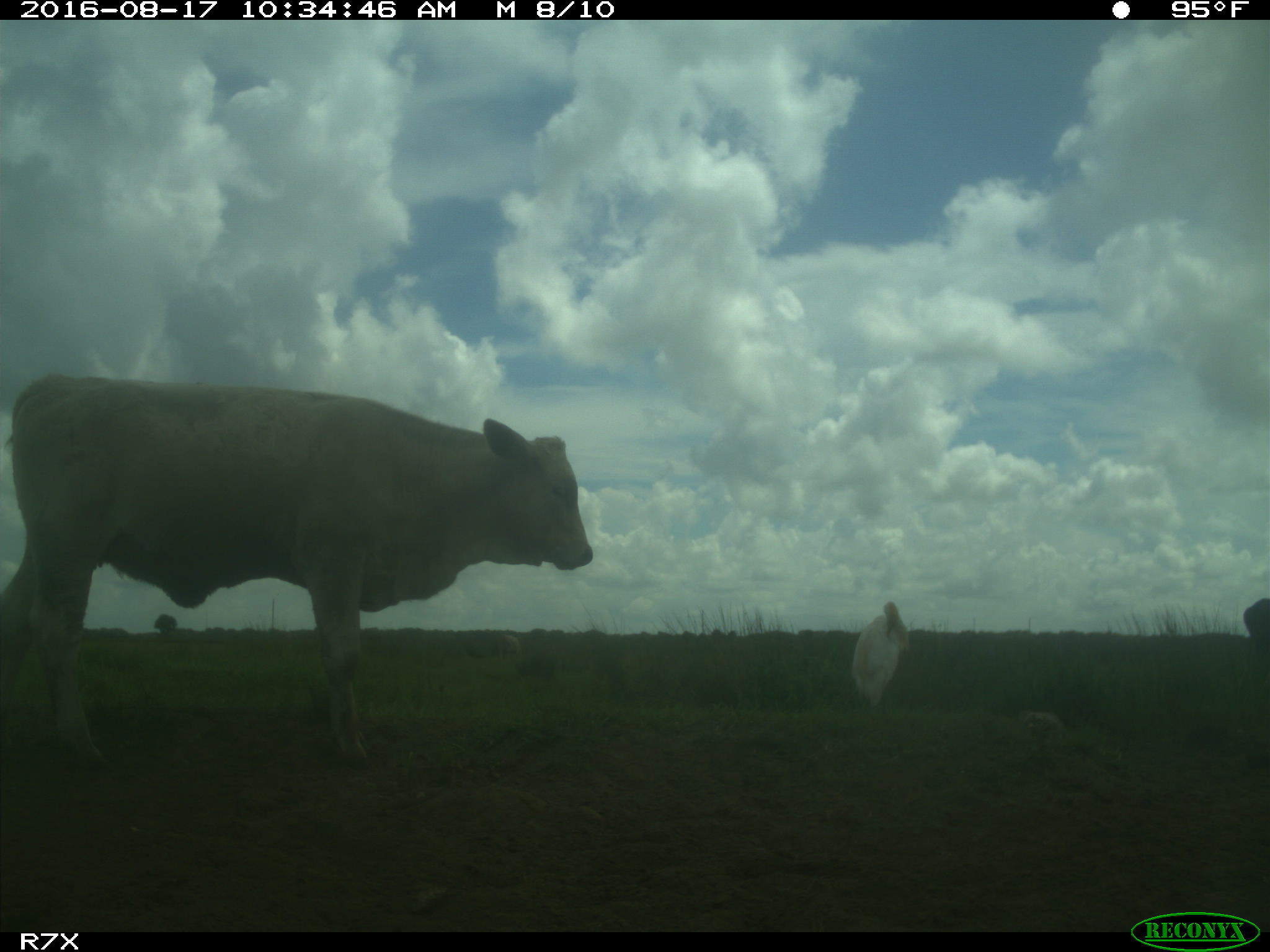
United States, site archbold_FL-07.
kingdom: Animalia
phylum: Chordata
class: Mammalia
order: Artiodactyla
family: Bovidae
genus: Bos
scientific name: Bos taurus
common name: domestic cow